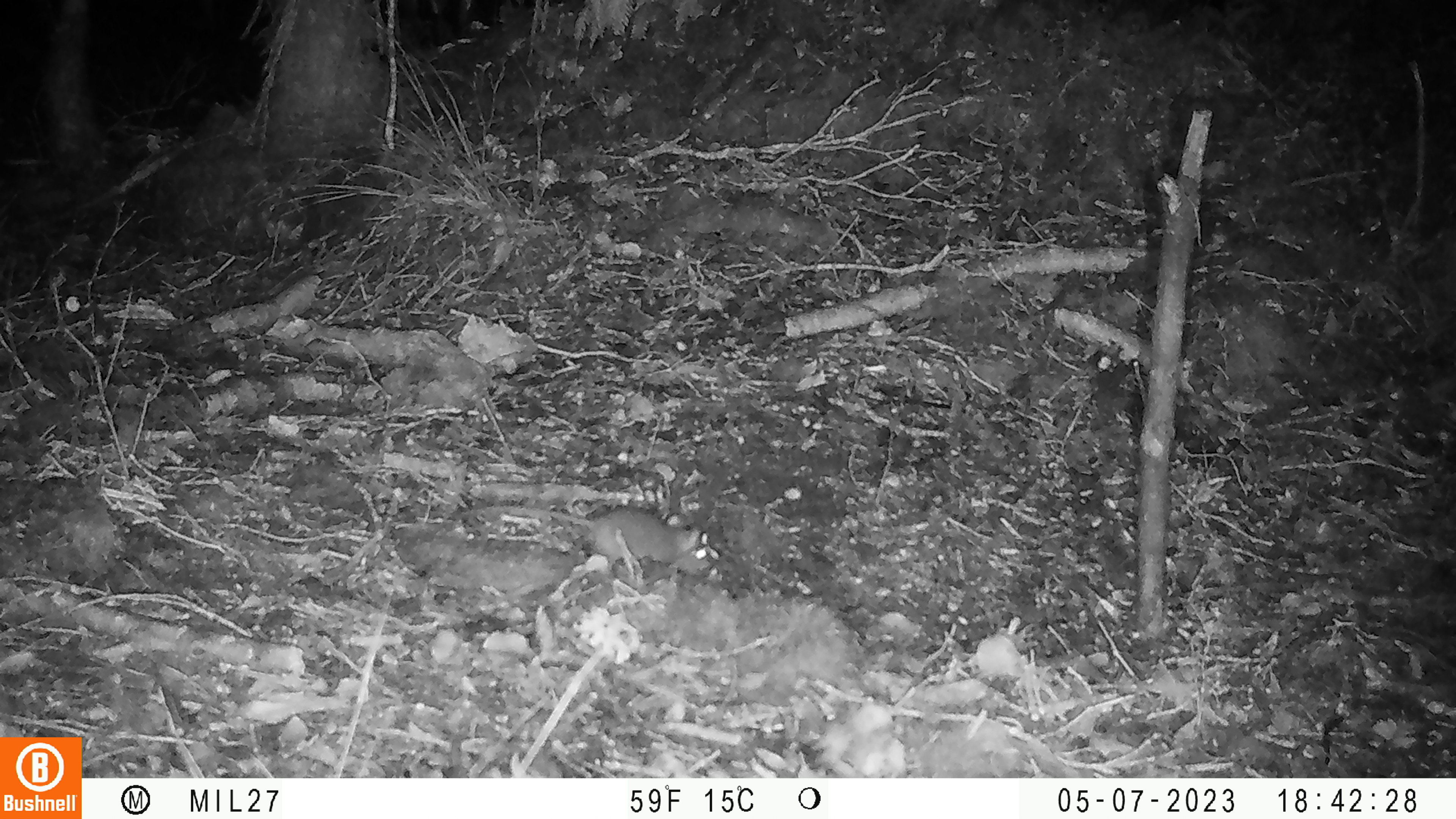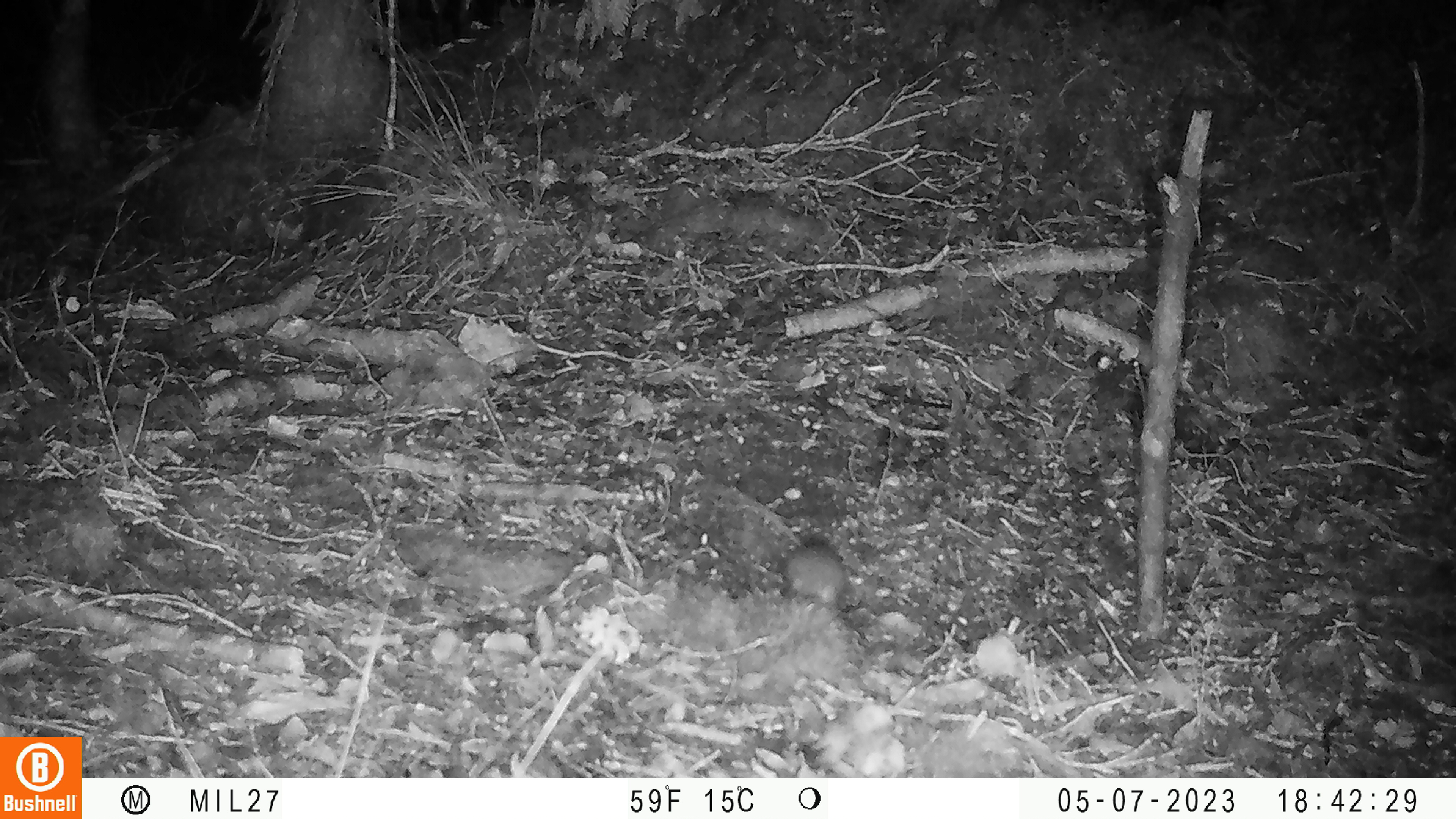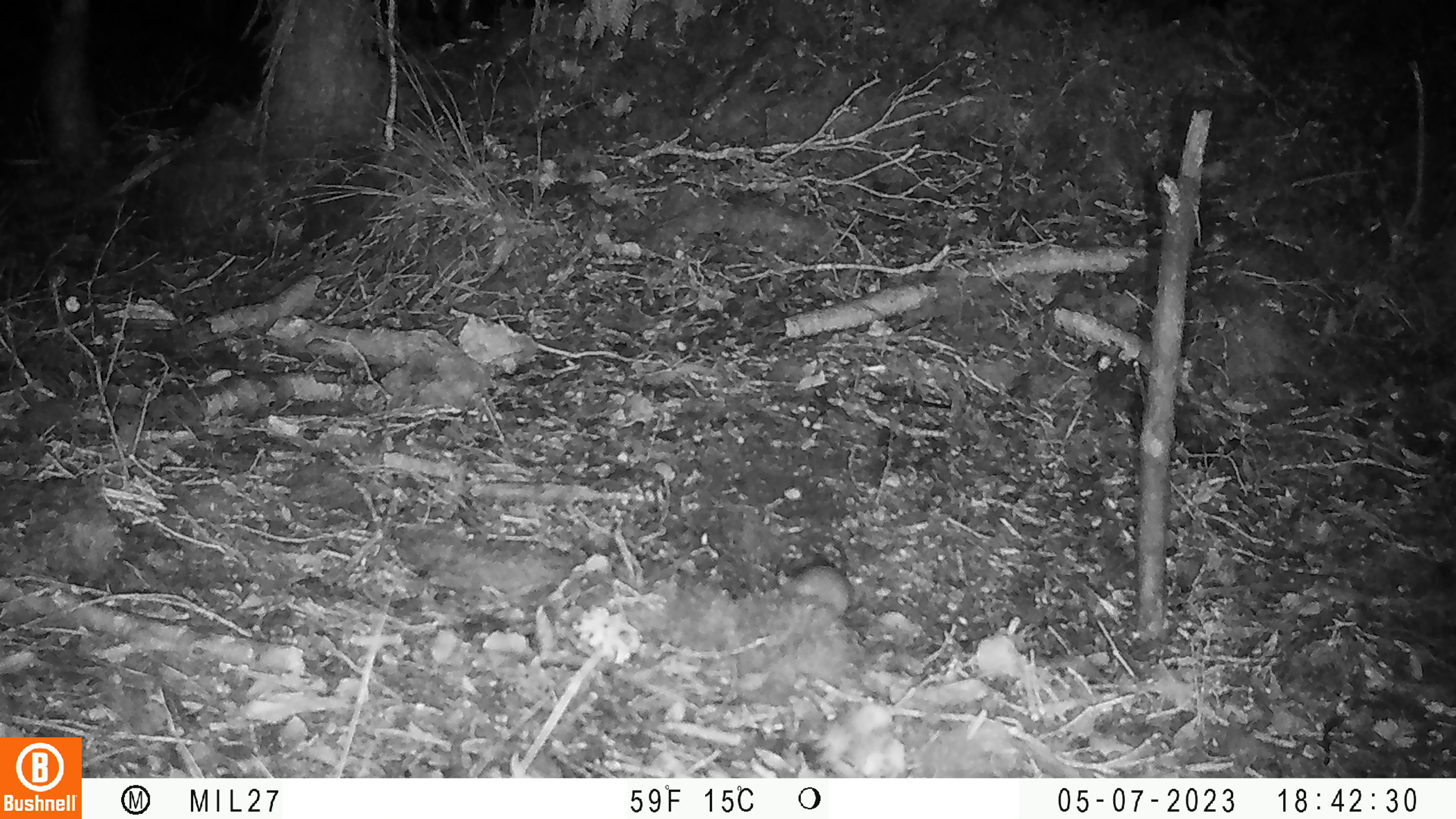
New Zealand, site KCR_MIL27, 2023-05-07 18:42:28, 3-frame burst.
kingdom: Animalia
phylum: Chordata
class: Mammalia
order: Rodentia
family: Muridae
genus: Mus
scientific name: Mus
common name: mouse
Mouse (Mus).